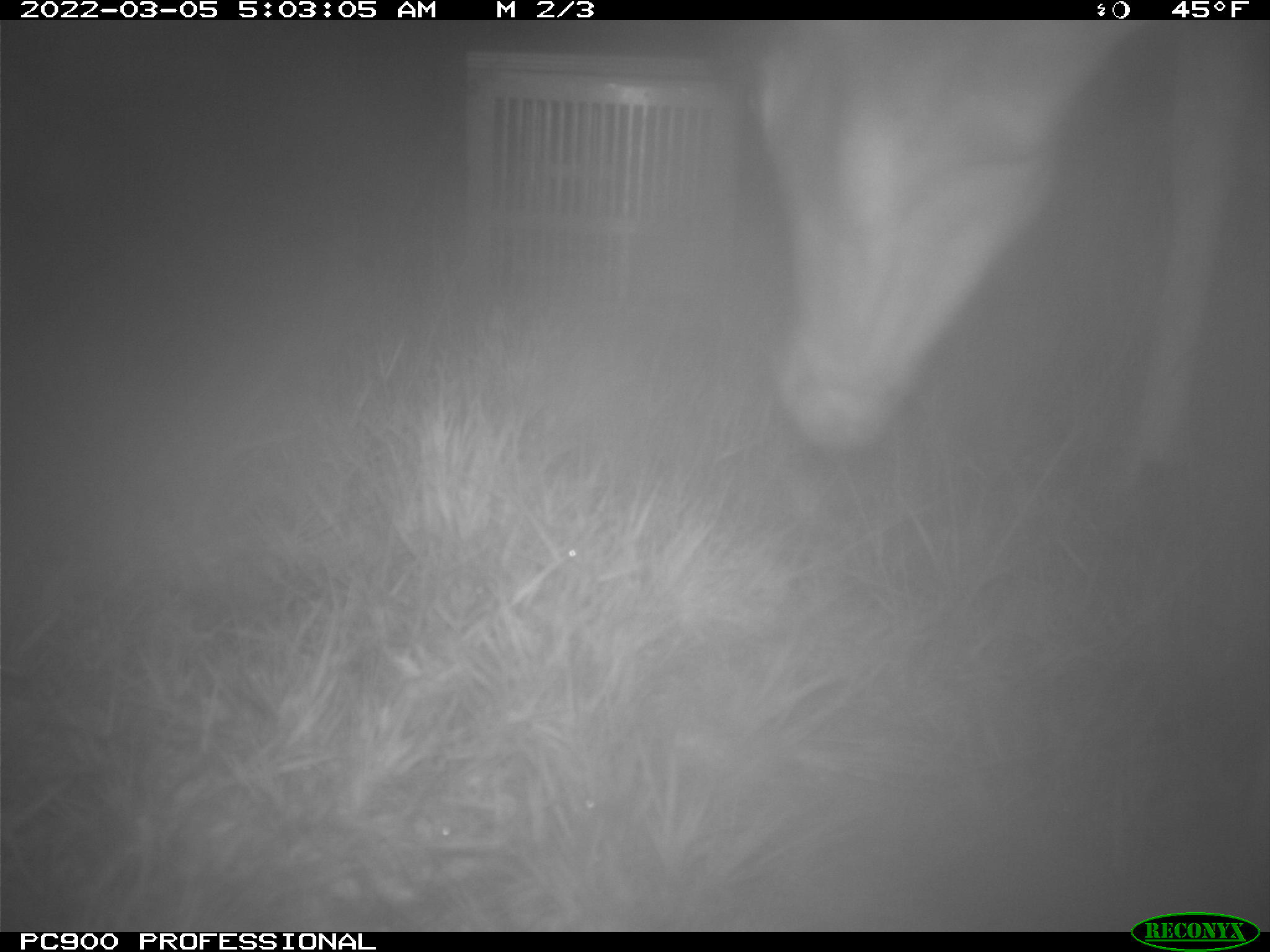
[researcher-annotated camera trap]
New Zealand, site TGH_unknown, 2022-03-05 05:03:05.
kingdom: Animalia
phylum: Chordata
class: Mammalia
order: Artiodactyla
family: Cervidae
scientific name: Cervidae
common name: deer